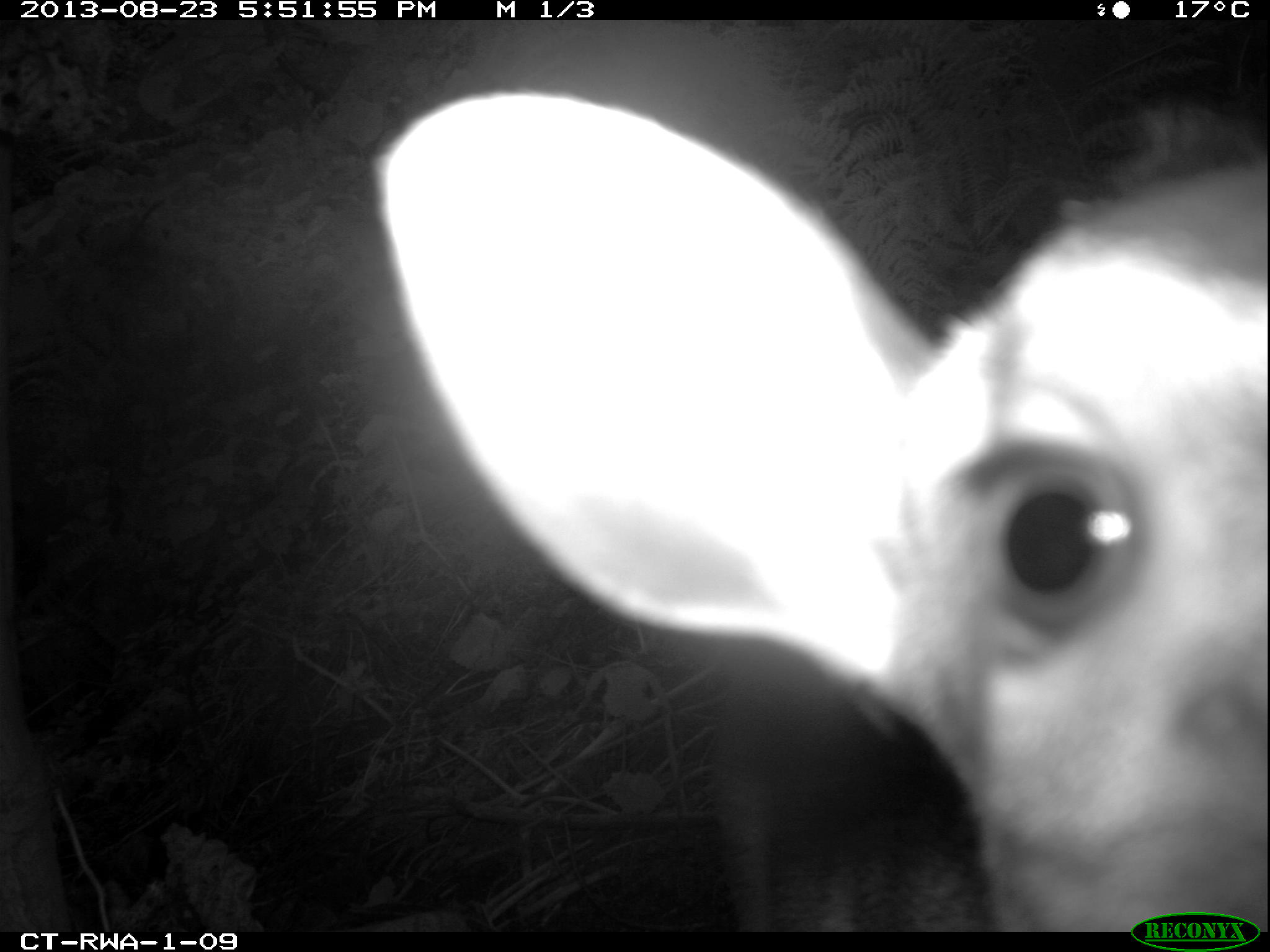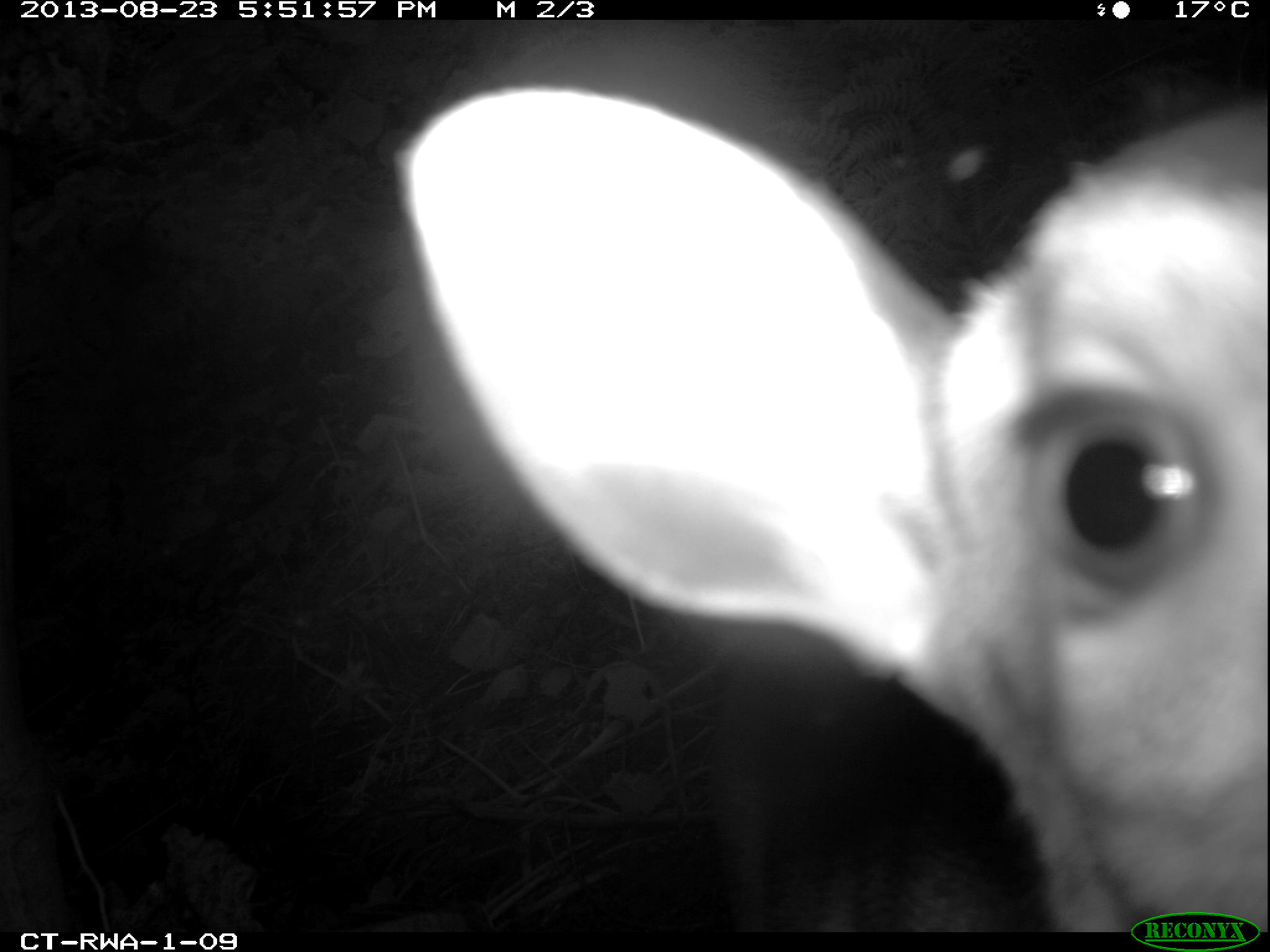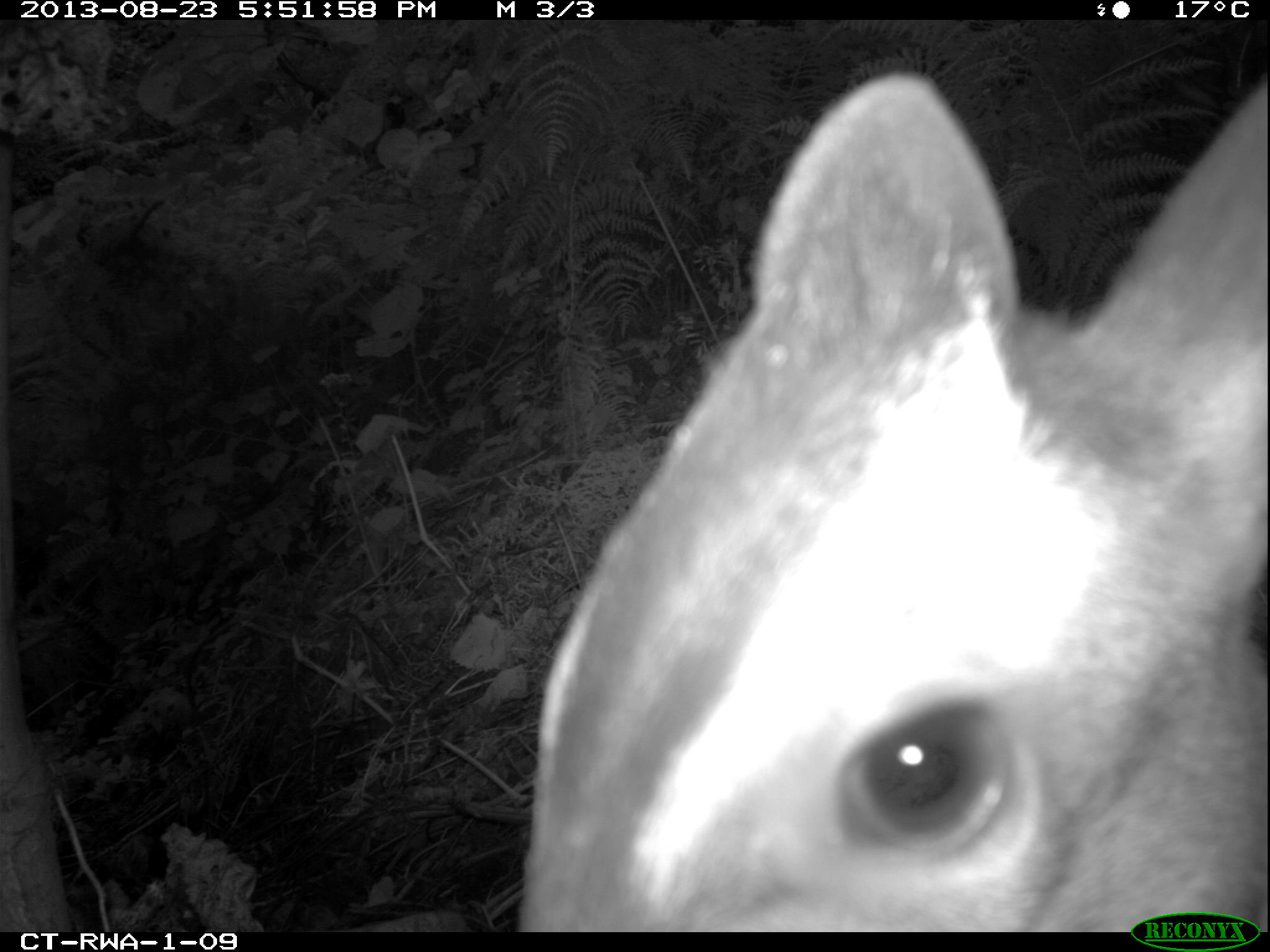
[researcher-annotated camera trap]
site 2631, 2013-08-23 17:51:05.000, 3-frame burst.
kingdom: Animalia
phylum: Chordata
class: Mammalia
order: Artiodactyla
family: Bovidae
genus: Cephalophus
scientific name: Cephalophus nigrifrons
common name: black-fronted duiker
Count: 1.